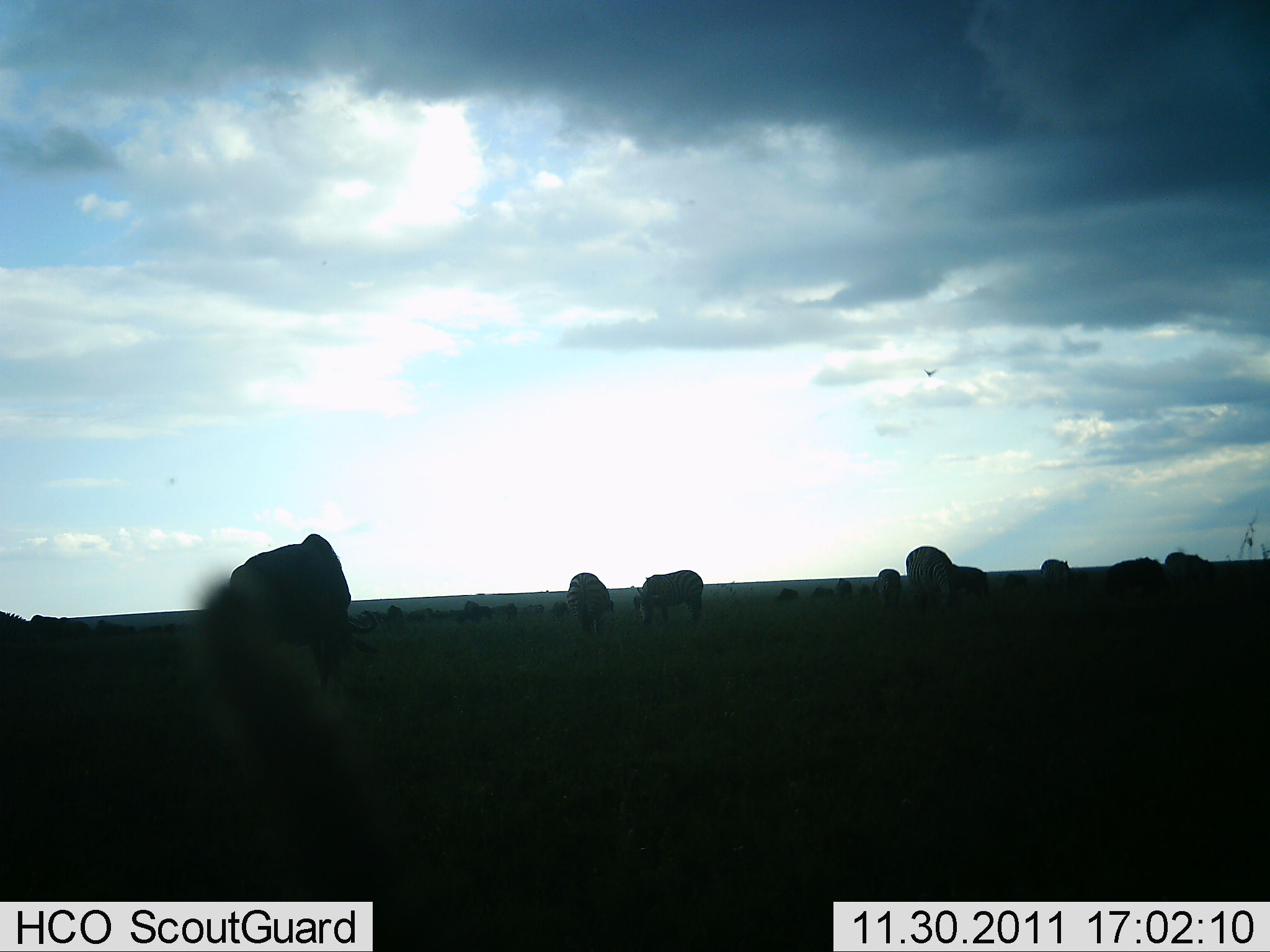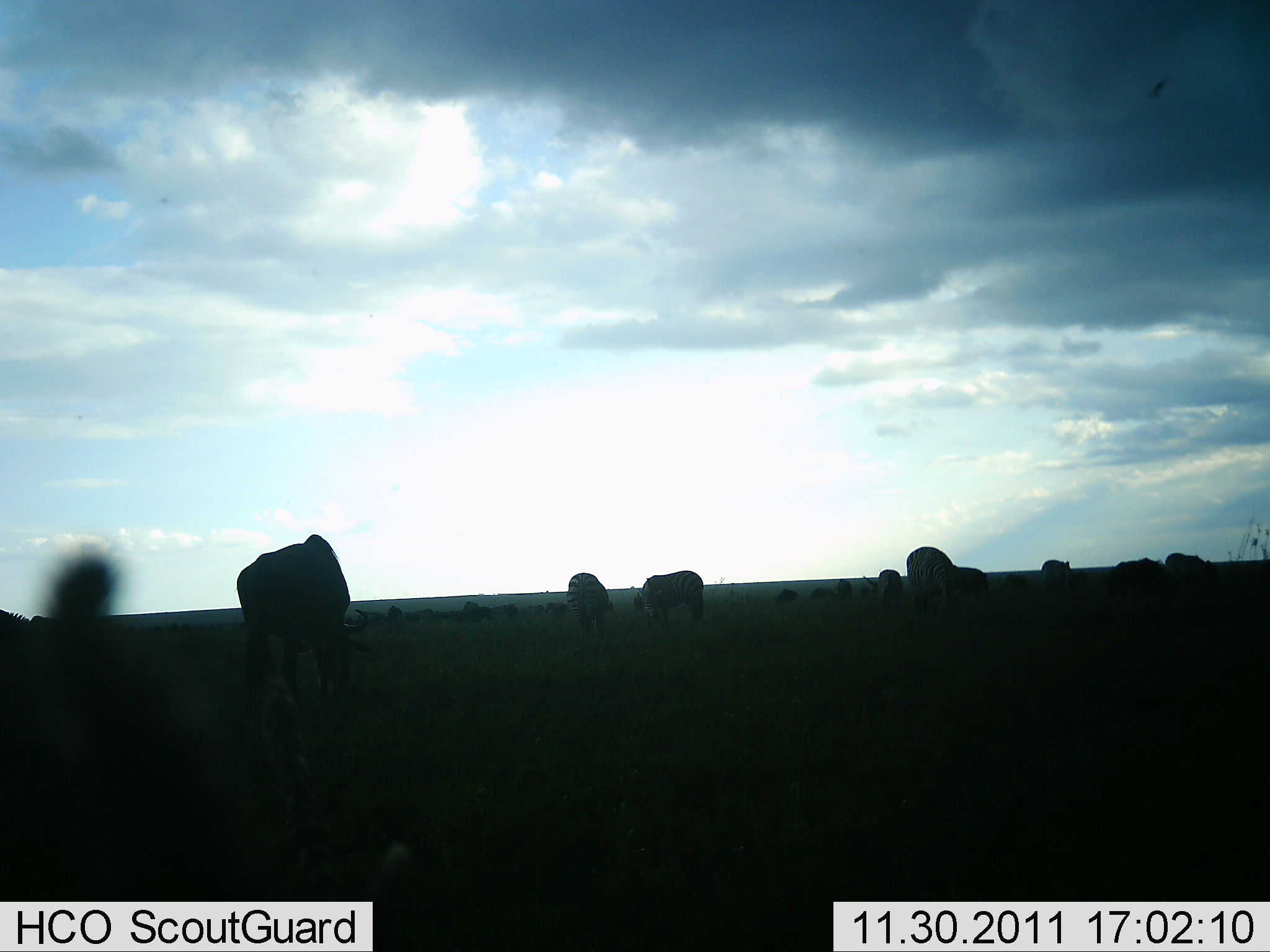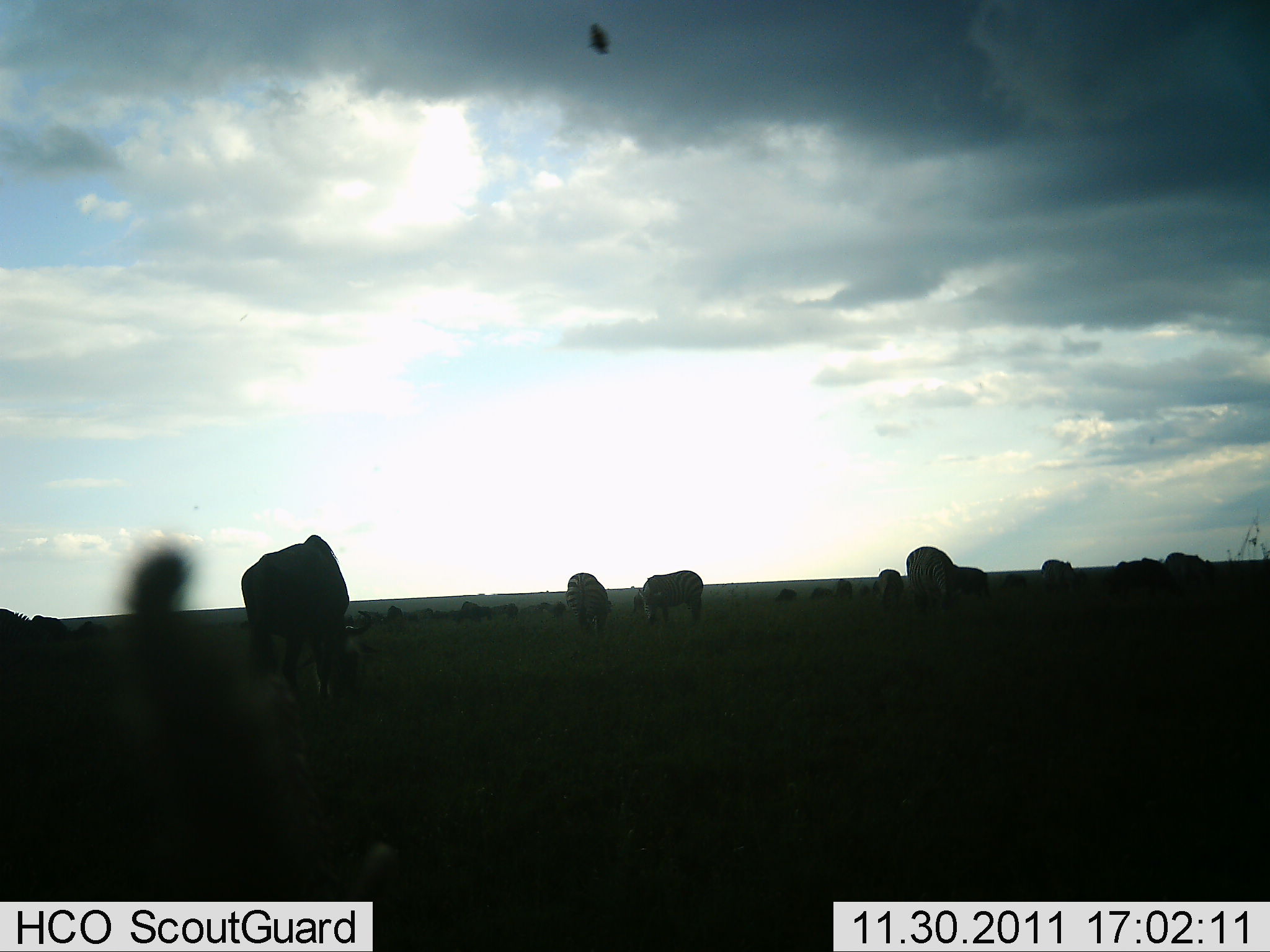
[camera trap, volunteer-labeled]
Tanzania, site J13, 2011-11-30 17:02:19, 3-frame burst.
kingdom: Animalia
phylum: Chordata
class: Mammalia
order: Artiodactyla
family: Bovidae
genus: Connochaetes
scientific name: Connochaetes taurinus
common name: blue wildebeest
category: wildebeest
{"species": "wildebeest (blue wildebeest) (Connochaetes taurinus)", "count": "11-50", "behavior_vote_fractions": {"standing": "27%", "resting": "0%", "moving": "7%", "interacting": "0%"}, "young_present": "0%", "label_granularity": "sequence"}